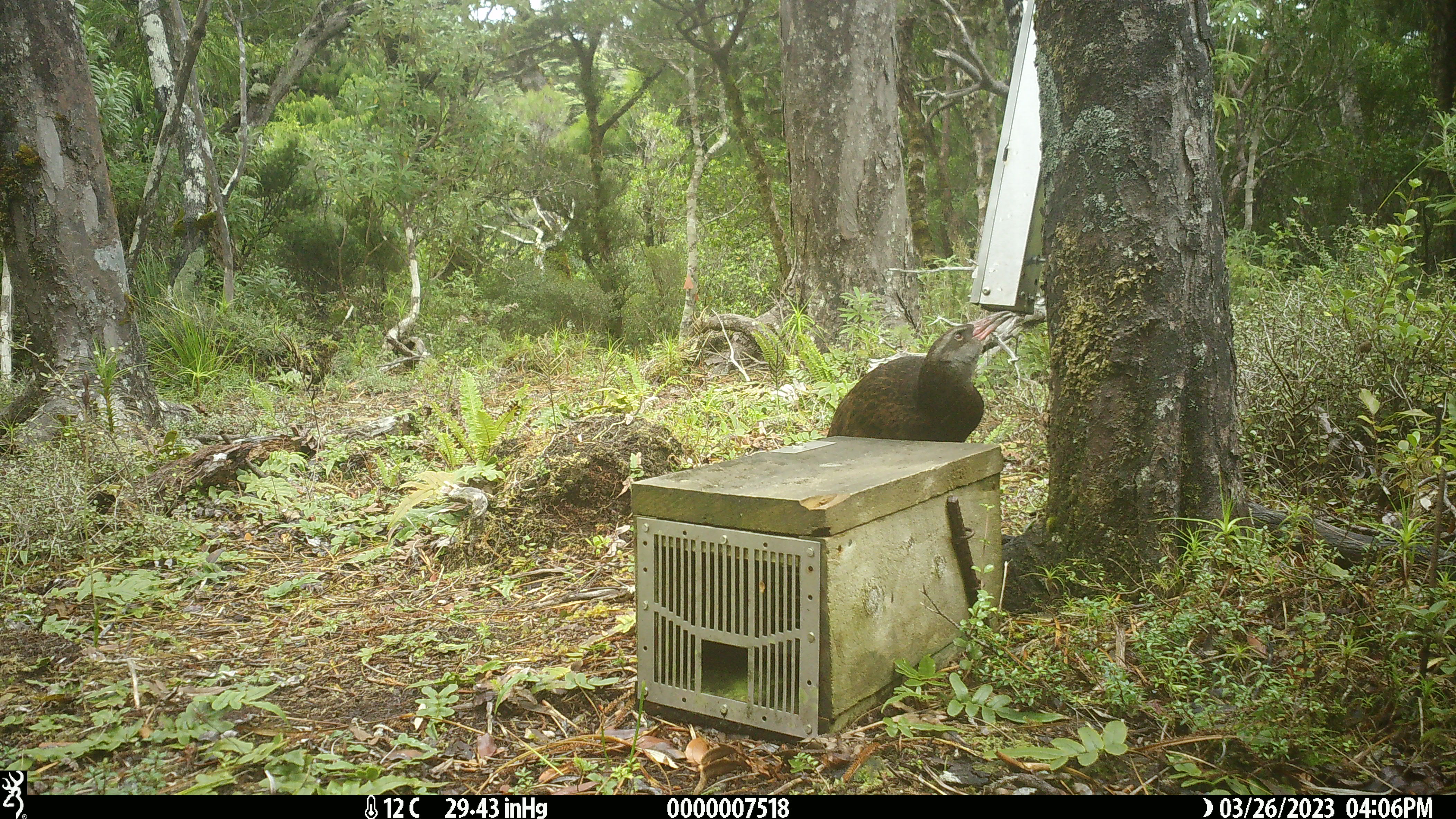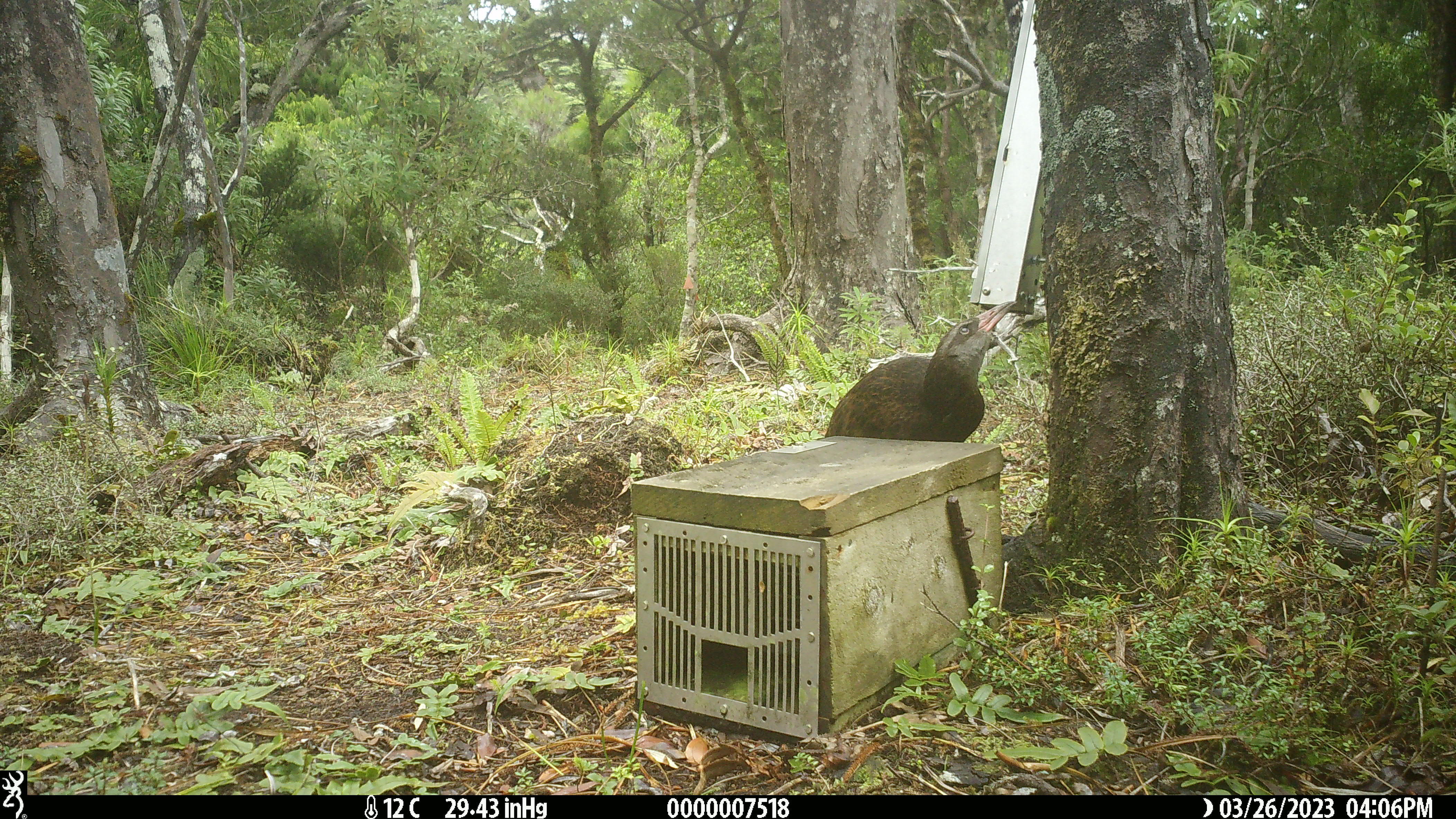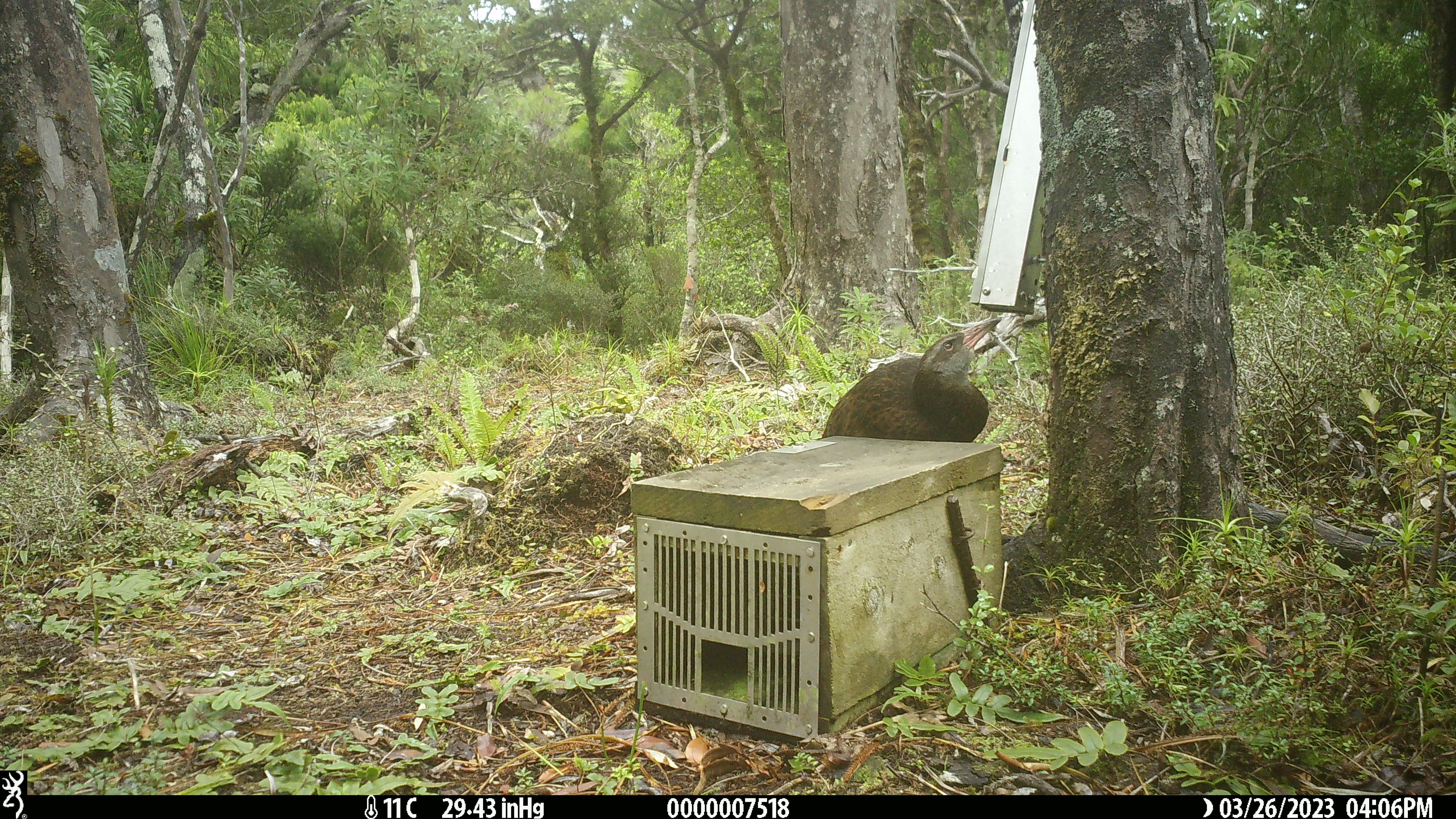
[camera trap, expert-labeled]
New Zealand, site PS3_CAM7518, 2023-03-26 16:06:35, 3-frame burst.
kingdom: Animalia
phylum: Chordata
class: Aves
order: Gruiformes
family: Rallidae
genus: Gallirallus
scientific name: Gallirallus australis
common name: weka